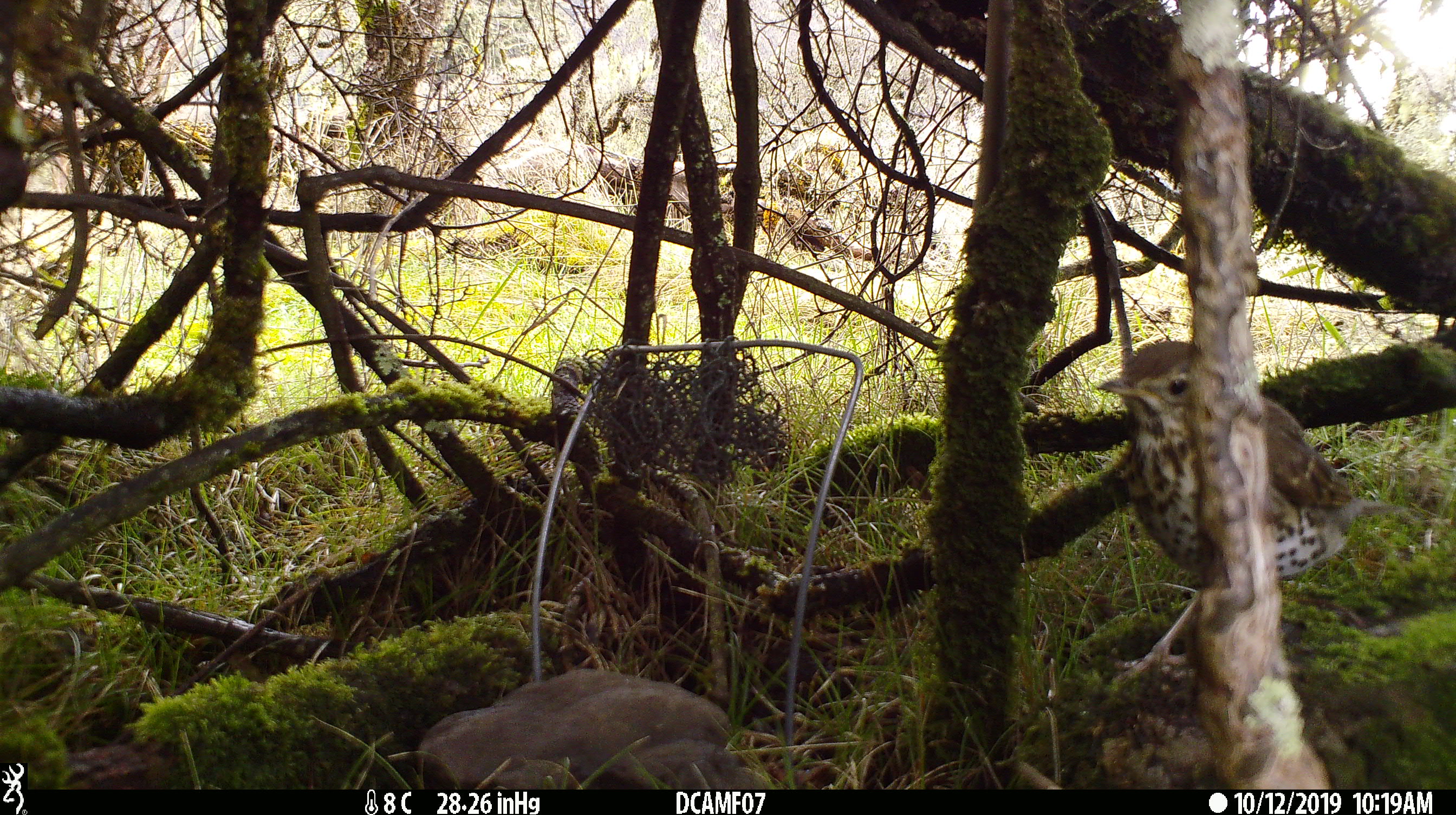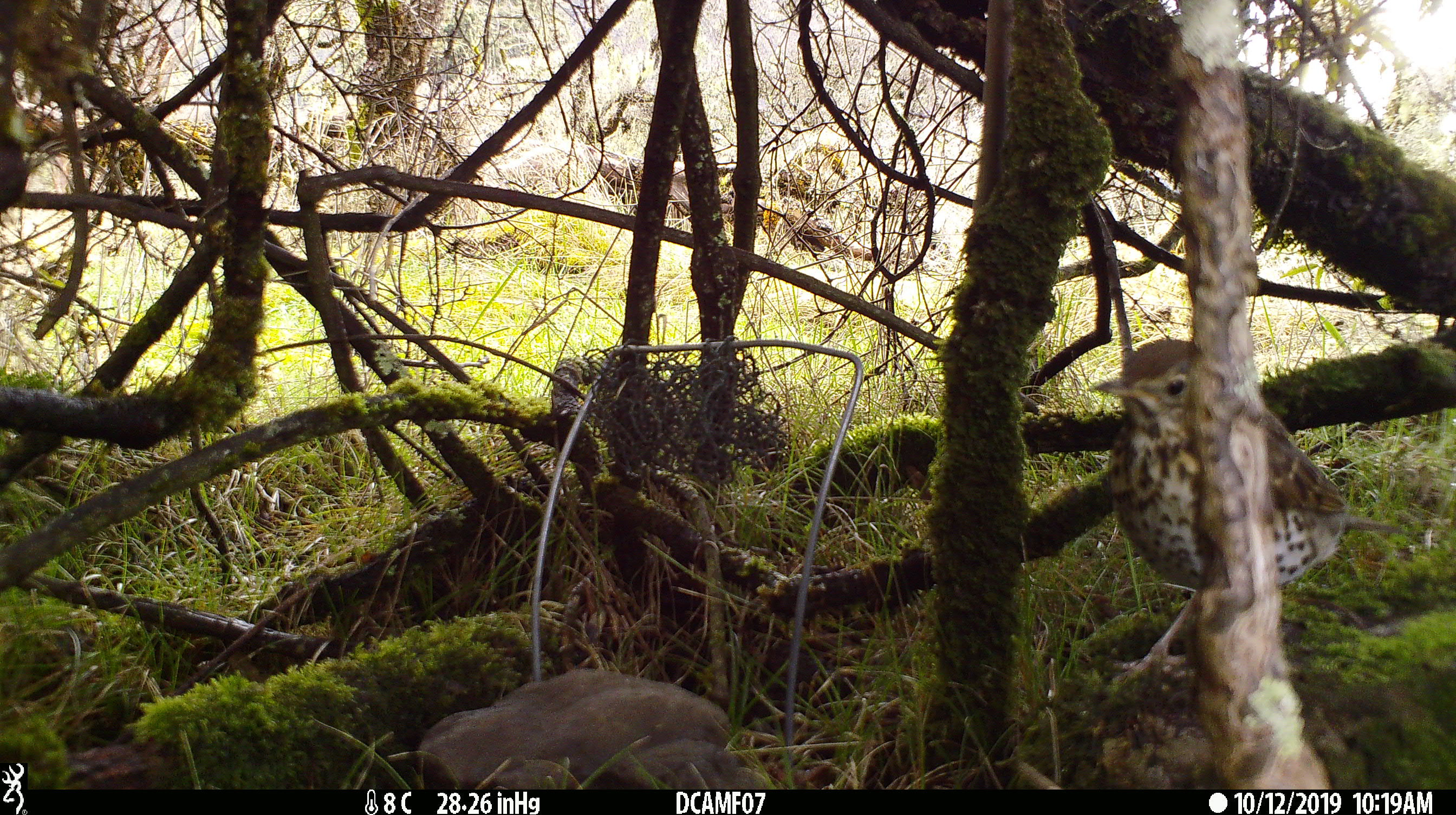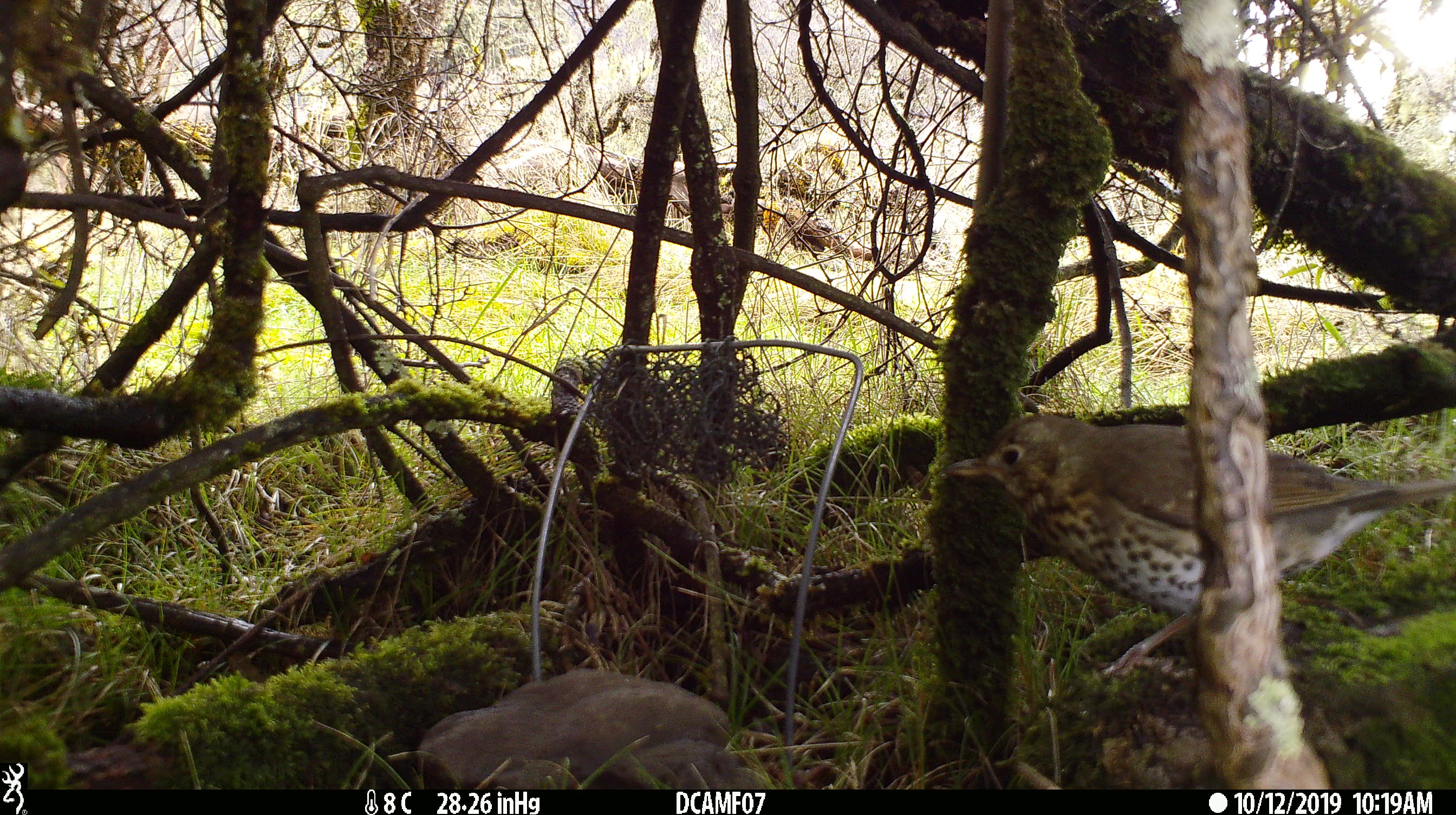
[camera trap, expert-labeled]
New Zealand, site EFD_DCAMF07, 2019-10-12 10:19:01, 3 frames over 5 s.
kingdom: Animalia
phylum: Chordata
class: Aves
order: Passeriformes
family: Turdidae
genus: Turdus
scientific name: Turdus philomelos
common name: song thrush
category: thrush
Thrush (song thrush) (Turdus philomelos).